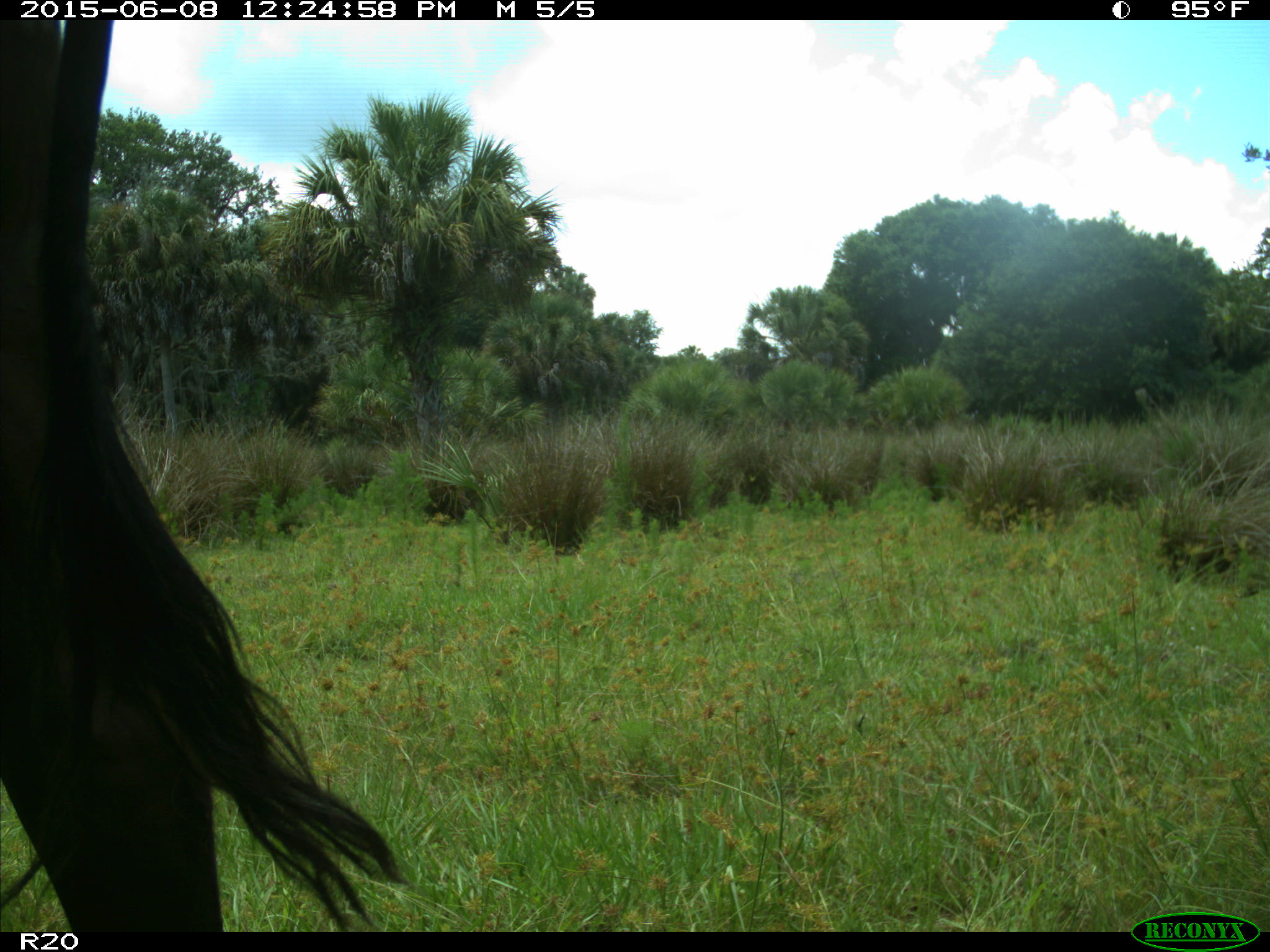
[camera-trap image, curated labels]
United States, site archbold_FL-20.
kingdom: Animalia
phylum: Chordata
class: Mammalia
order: Artiodactyla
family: Bovidae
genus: Bos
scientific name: Bos taurus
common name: domestic cow